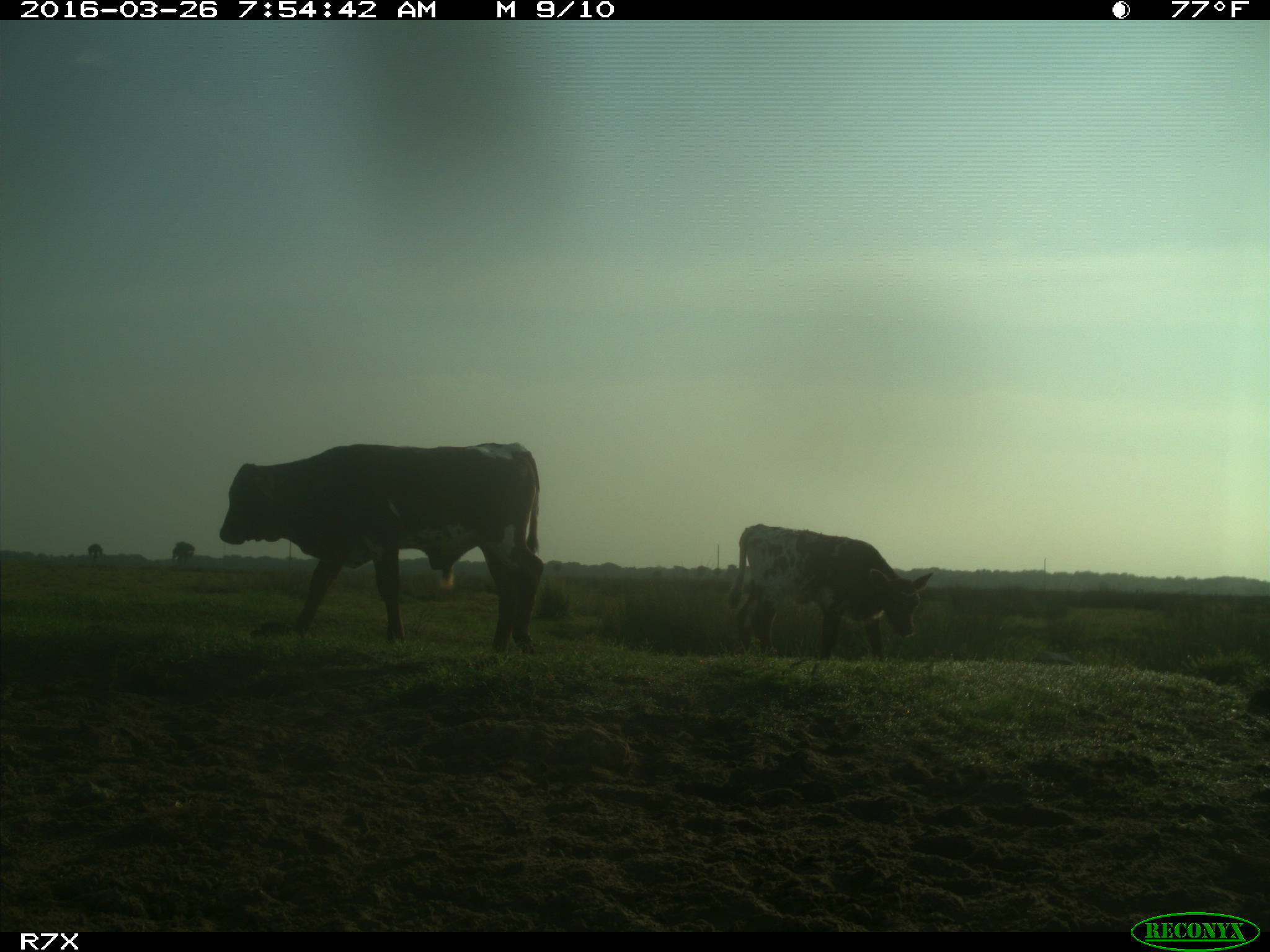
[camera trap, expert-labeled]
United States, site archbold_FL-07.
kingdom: Animalia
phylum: Chordata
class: Mammalia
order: Artiodactyla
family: Bovidae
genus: Bos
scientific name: Bos taurus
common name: domestic cow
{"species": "Bos taurus (domestic cow)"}